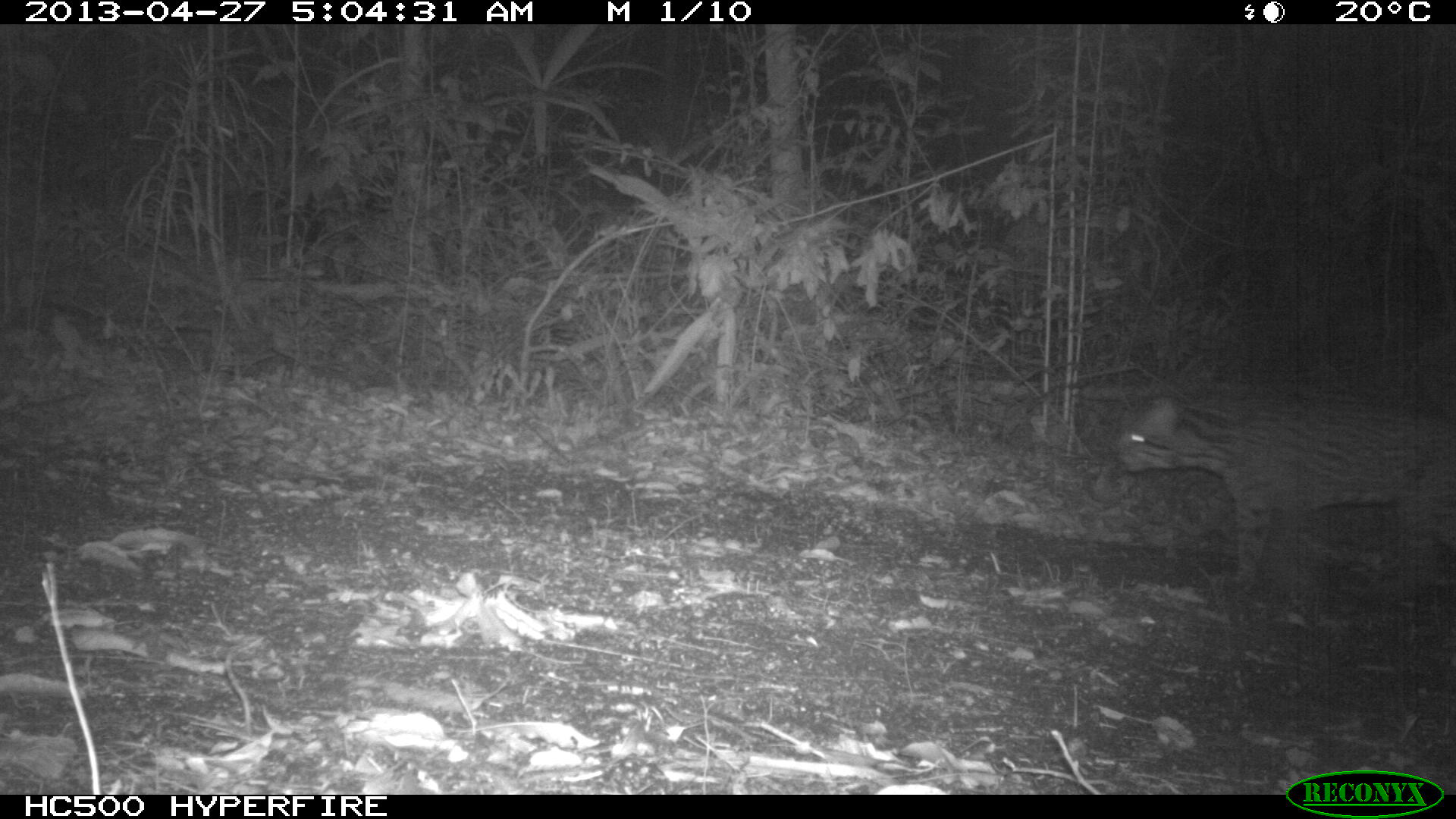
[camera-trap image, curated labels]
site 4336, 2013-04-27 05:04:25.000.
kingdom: Animalia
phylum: Chordata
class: Mammalia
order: Carnivora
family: Felidae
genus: Leopardus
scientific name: Leopardus pardalis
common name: ocelot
Leopardus pardalis (ocelot), count 1.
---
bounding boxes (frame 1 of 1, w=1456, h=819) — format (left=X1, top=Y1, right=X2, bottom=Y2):
leopardus pardalis: (left=1111, top=387, right=1455, bottom=601)